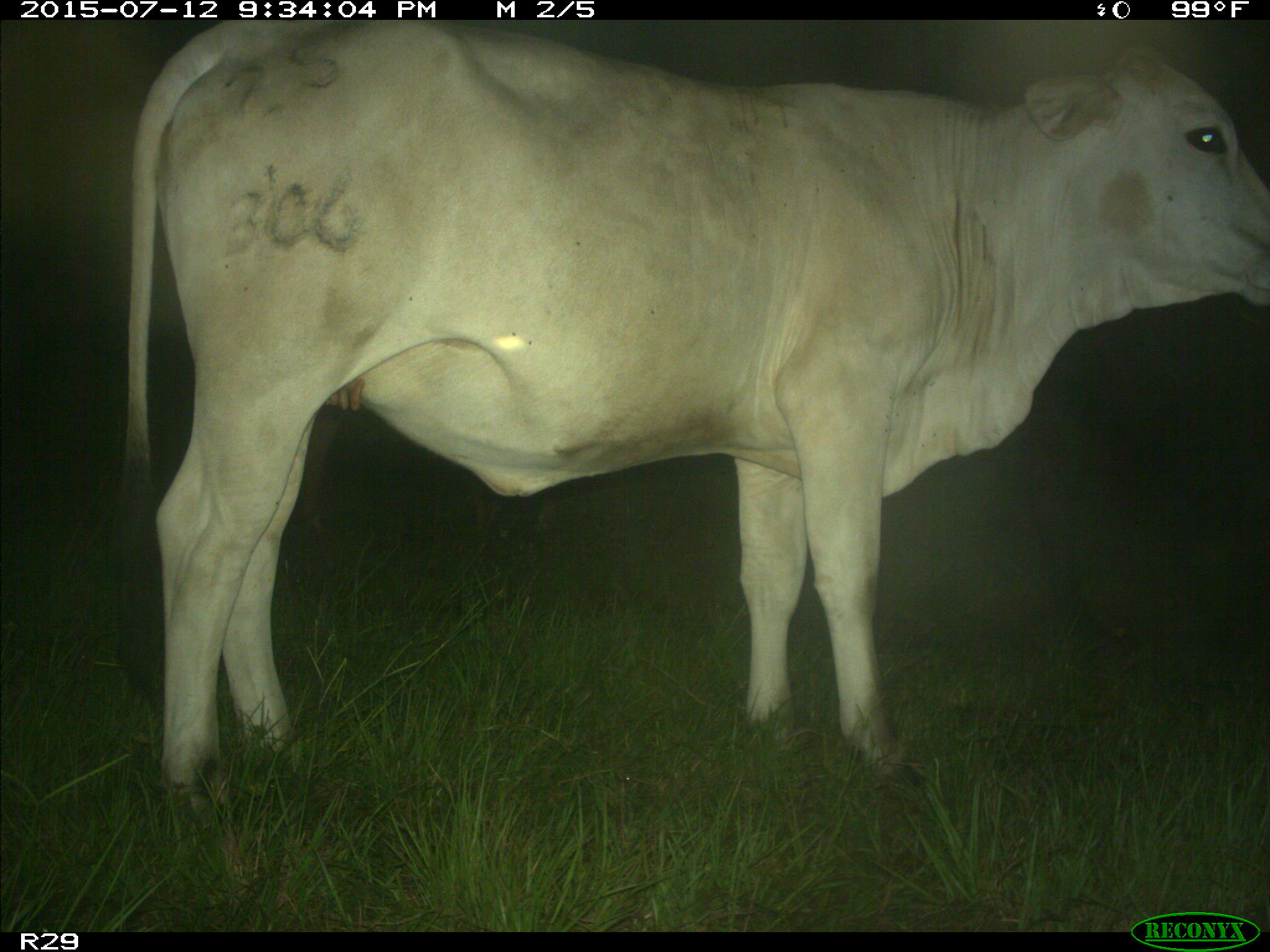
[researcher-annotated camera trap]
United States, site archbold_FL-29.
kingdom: Animalia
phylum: Chordata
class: Mammalia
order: Artiodactyla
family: Bovidae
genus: Bos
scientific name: Bos taurus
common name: domestic cow